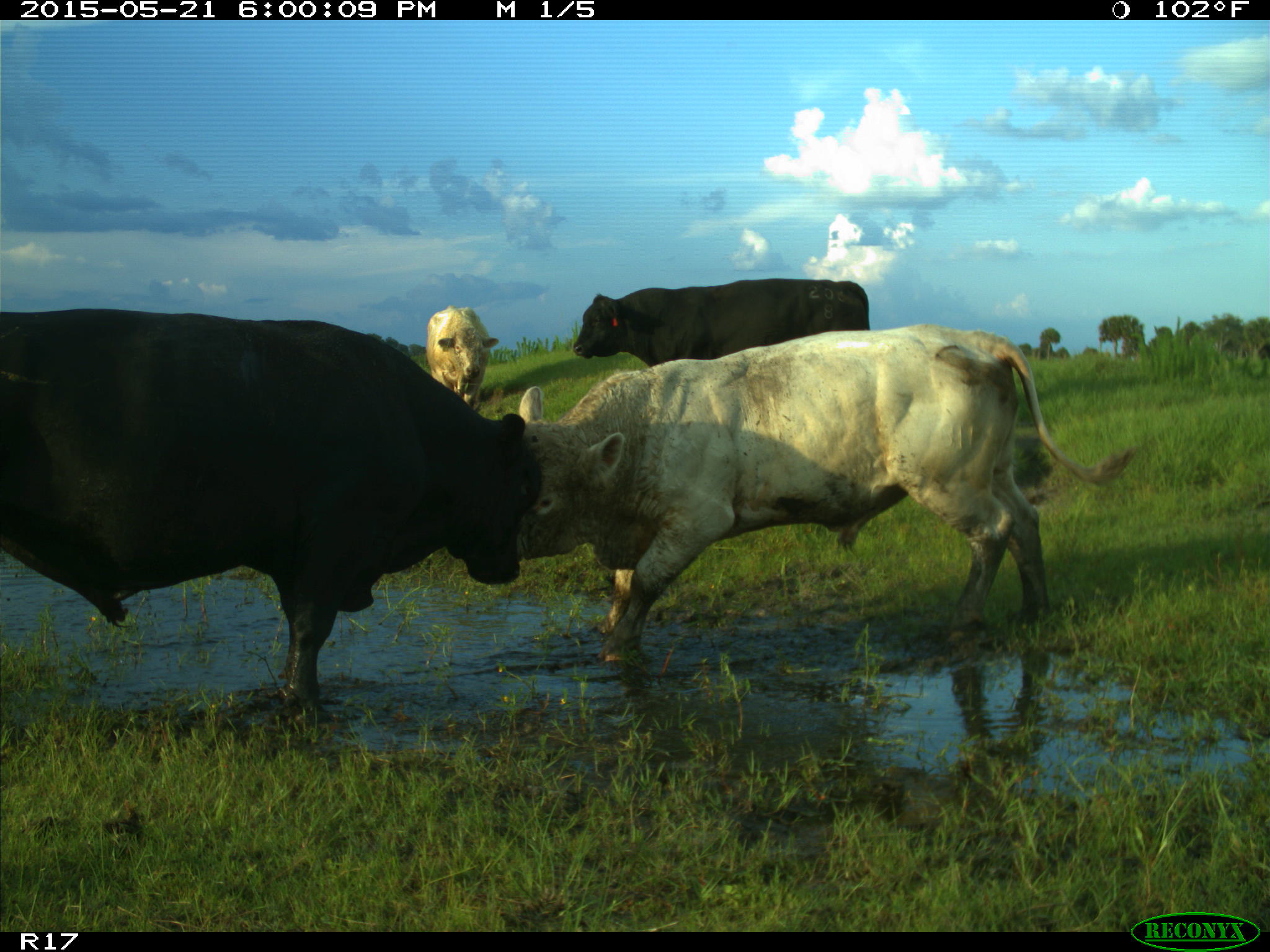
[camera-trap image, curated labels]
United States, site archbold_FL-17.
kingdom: Animalia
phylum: Chordata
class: Mammalia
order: Artiodactyla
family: Bovidae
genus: Bos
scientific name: Bos taurus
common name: domestic cow